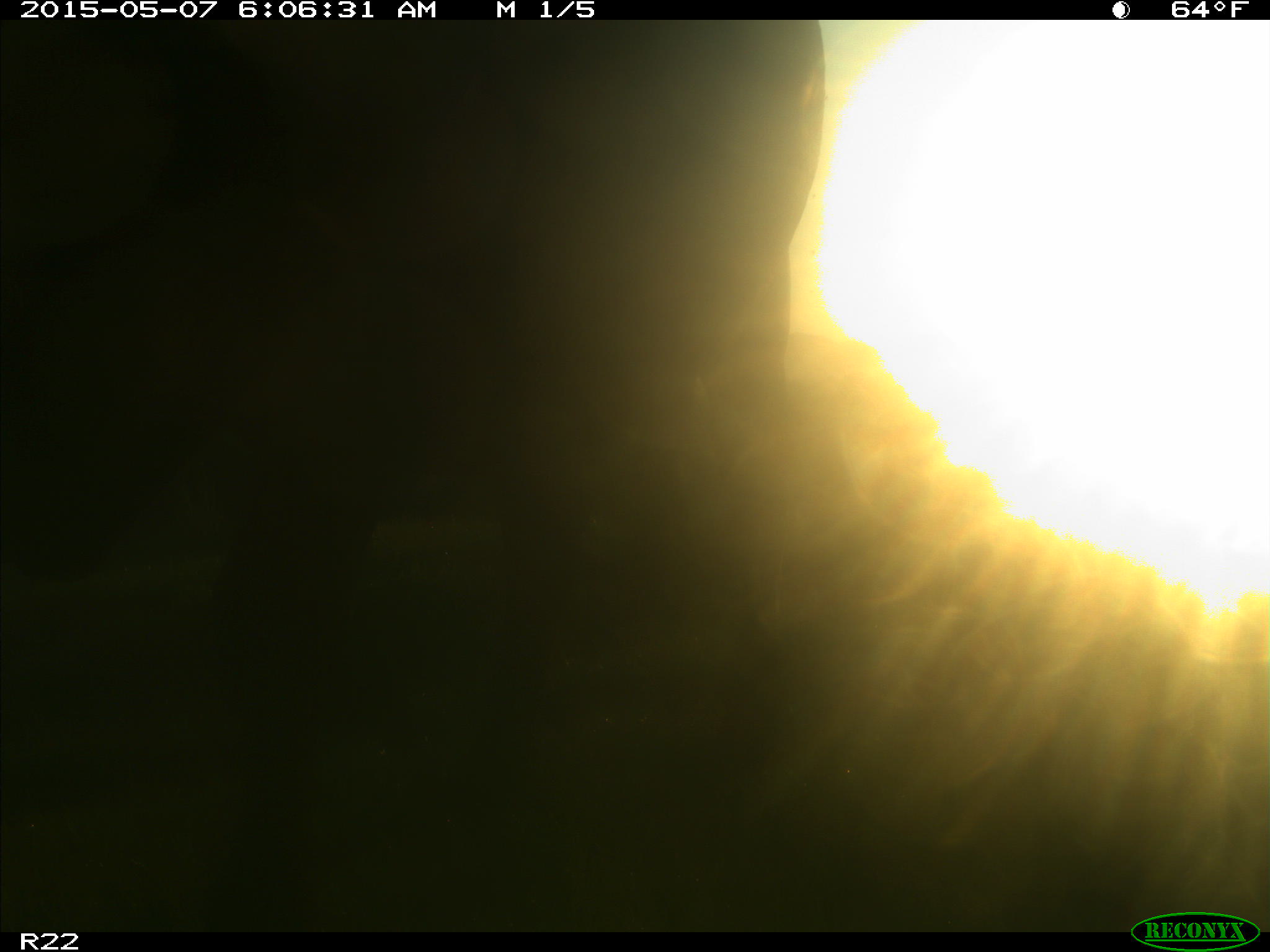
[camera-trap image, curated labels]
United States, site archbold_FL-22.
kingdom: Animalia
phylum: Chordata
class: Mammalia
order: Artiodactyla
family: Bovidae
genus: Bos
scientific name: Bos taurus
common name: domestic cow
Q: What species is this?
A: Bos taurus (domestic cow).